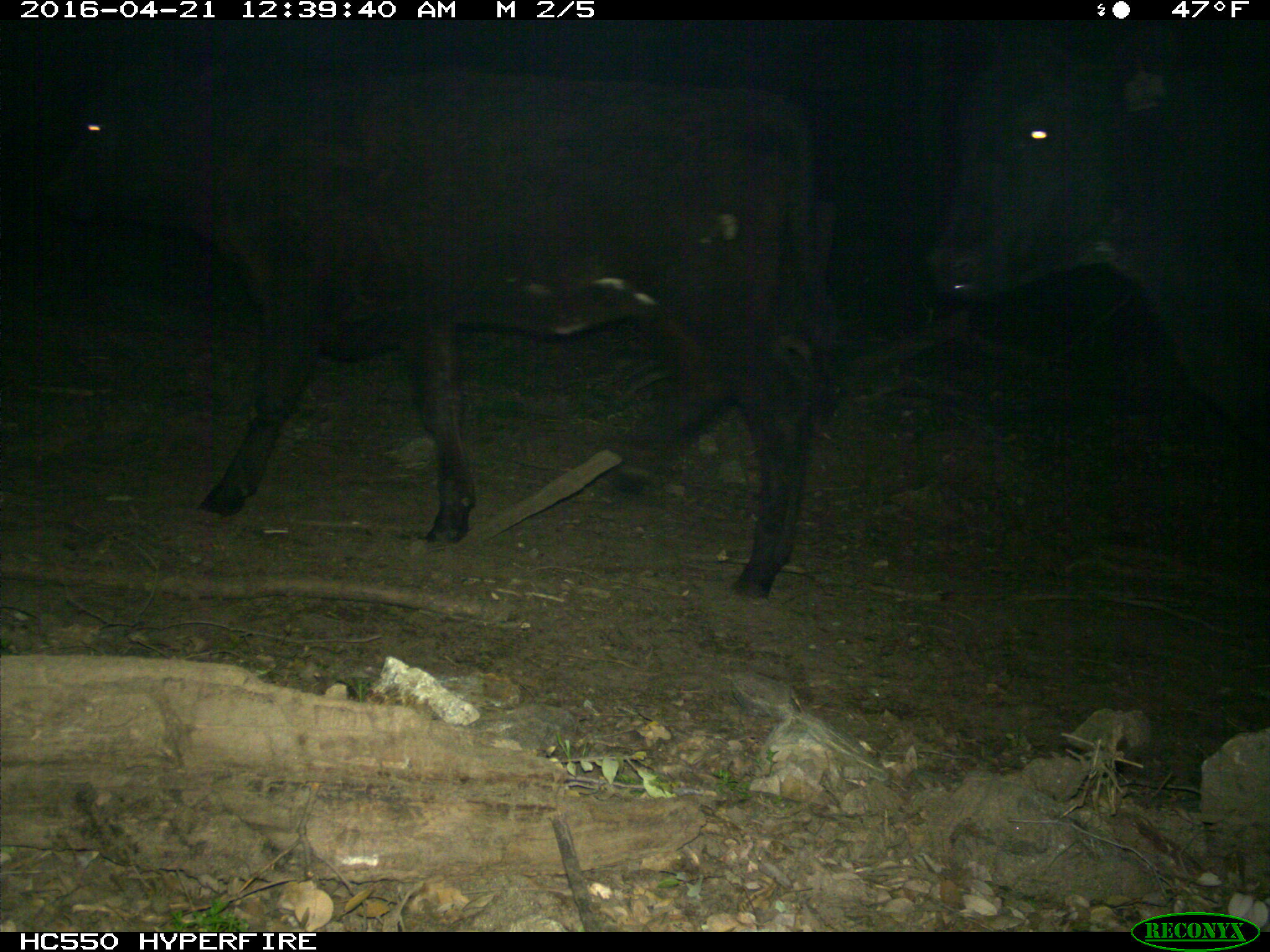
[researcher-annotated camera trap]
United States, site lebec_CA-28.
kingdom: Animalia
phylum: Chordata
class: Mammalia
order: Artiodactyla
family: Bovidae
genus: Bos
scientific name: Bos taurus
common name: domestic cow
Bos taurus (domestic cow).